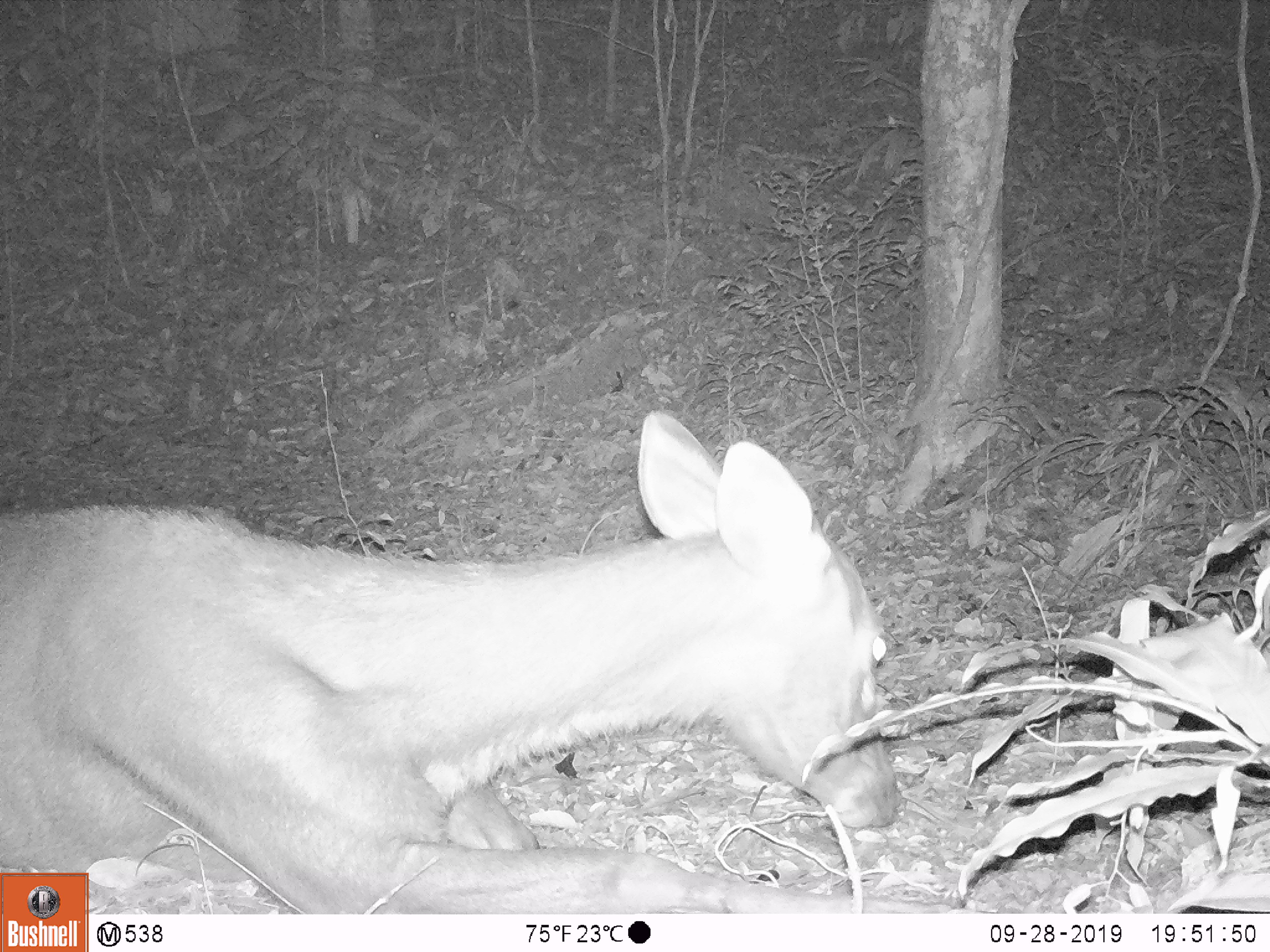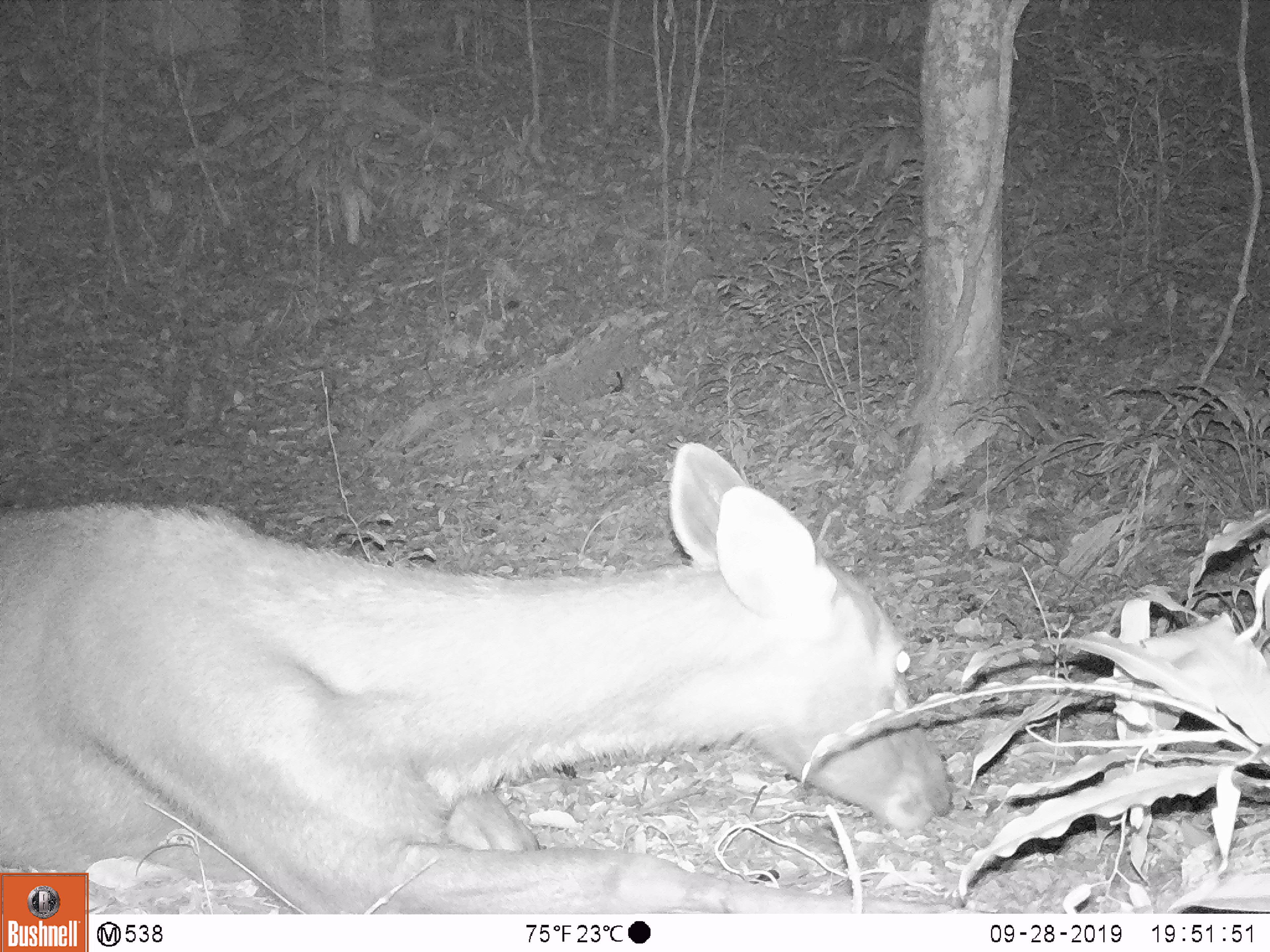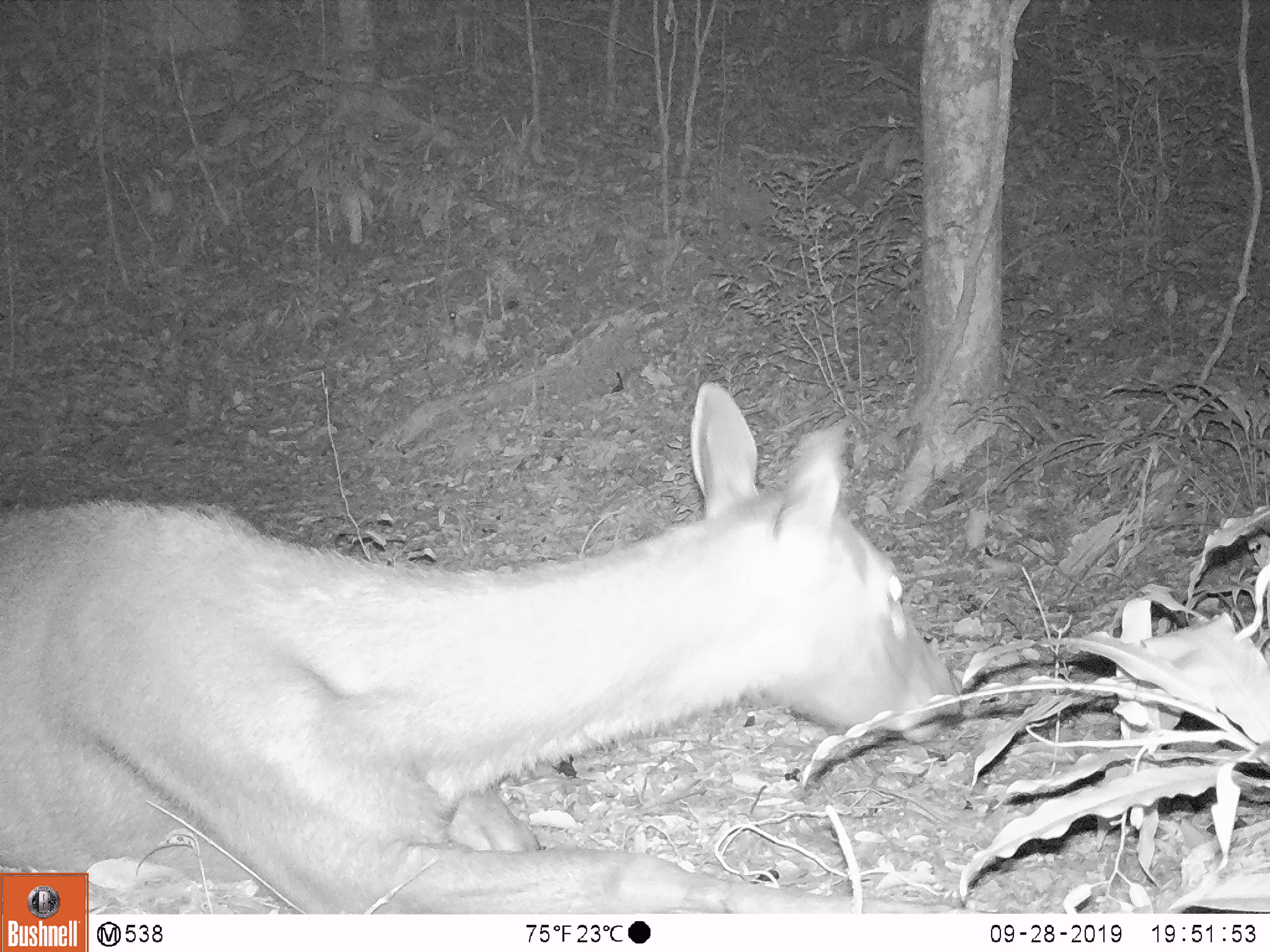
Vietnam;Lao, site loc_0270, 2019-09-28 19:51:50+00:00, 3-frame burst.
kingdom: Animalia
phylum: Chordata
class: Mammalia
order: Artiodactyla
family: Cervidae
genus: Rusa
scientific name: Rusa unicolor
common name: sambar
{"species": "sambar (Rusa unicolor)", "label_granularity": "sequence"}